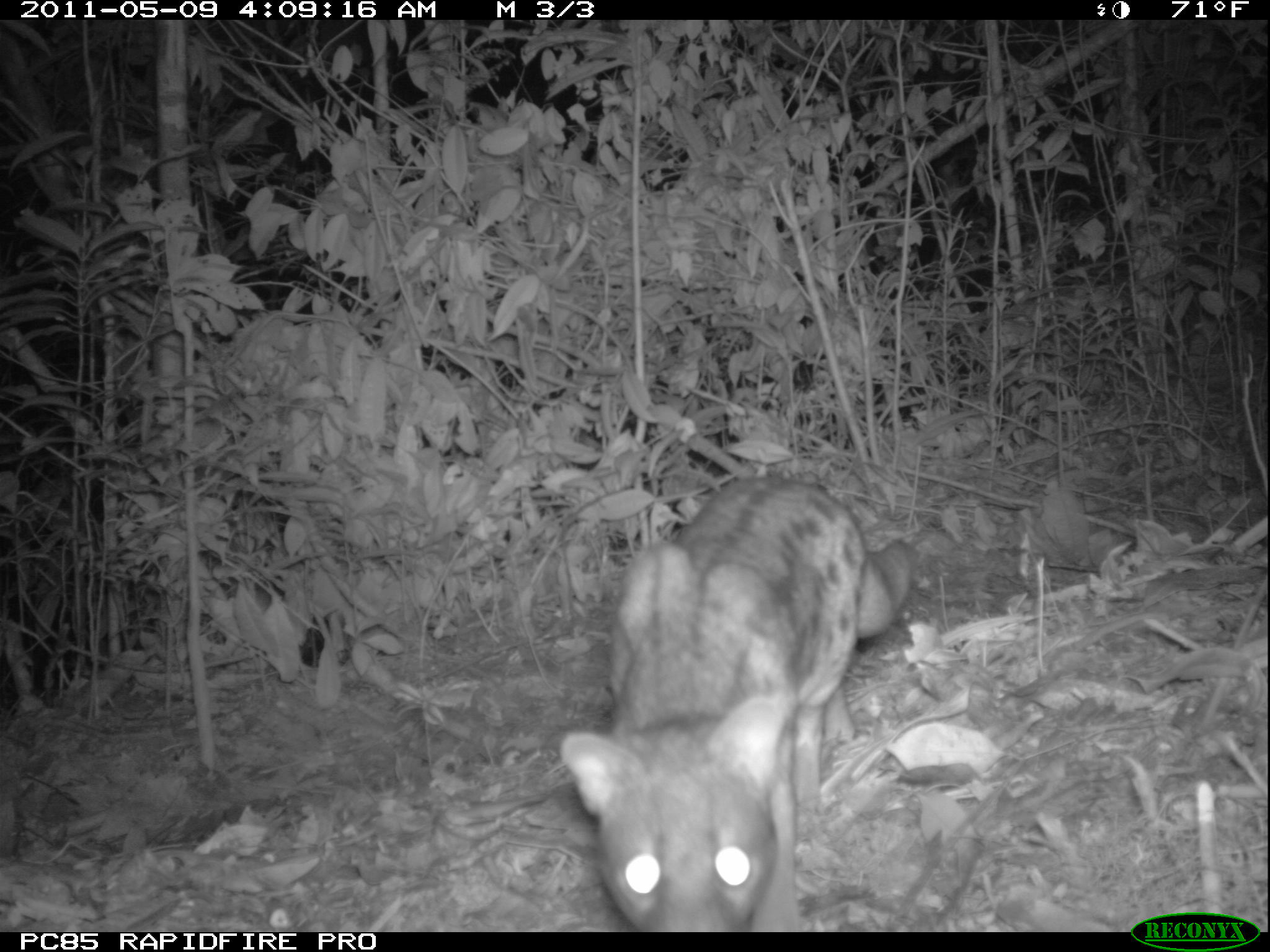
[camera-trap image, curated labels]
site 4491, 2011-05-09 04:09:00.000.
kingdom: Animalia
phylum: Chordata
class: Mammalia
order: Carnivora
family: Eupleridae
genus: Fossa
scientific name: Fossa fossana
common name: fanaloka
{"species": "Fossa fossana (fanaloka)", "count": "1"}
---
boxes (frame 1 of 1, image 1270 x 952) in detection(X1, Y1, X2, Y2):
fossa fossana: detection(554, 478, 918, 931)